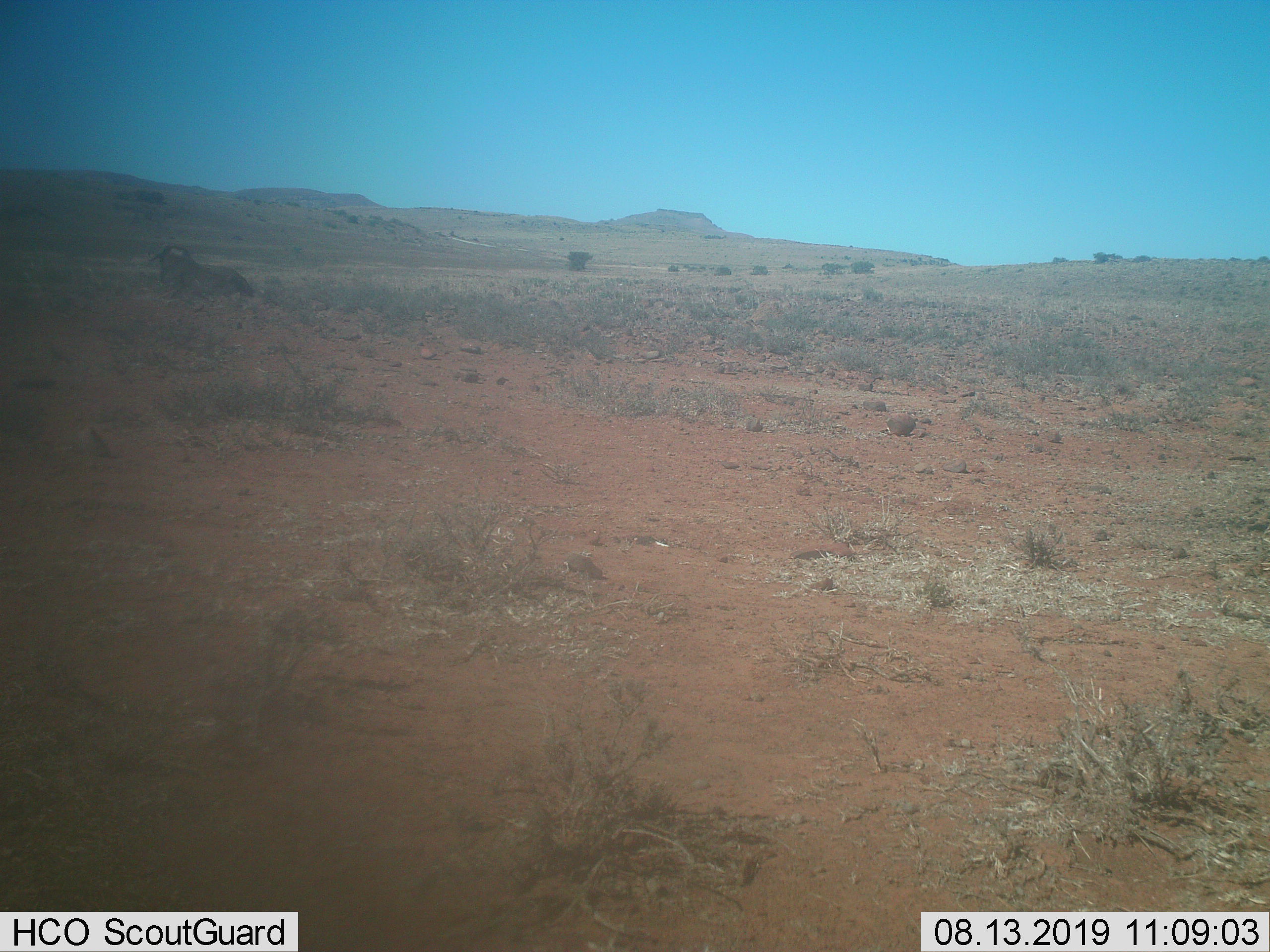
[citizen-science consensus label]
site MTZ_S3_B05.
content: unidentified animal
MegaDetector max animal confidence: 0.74